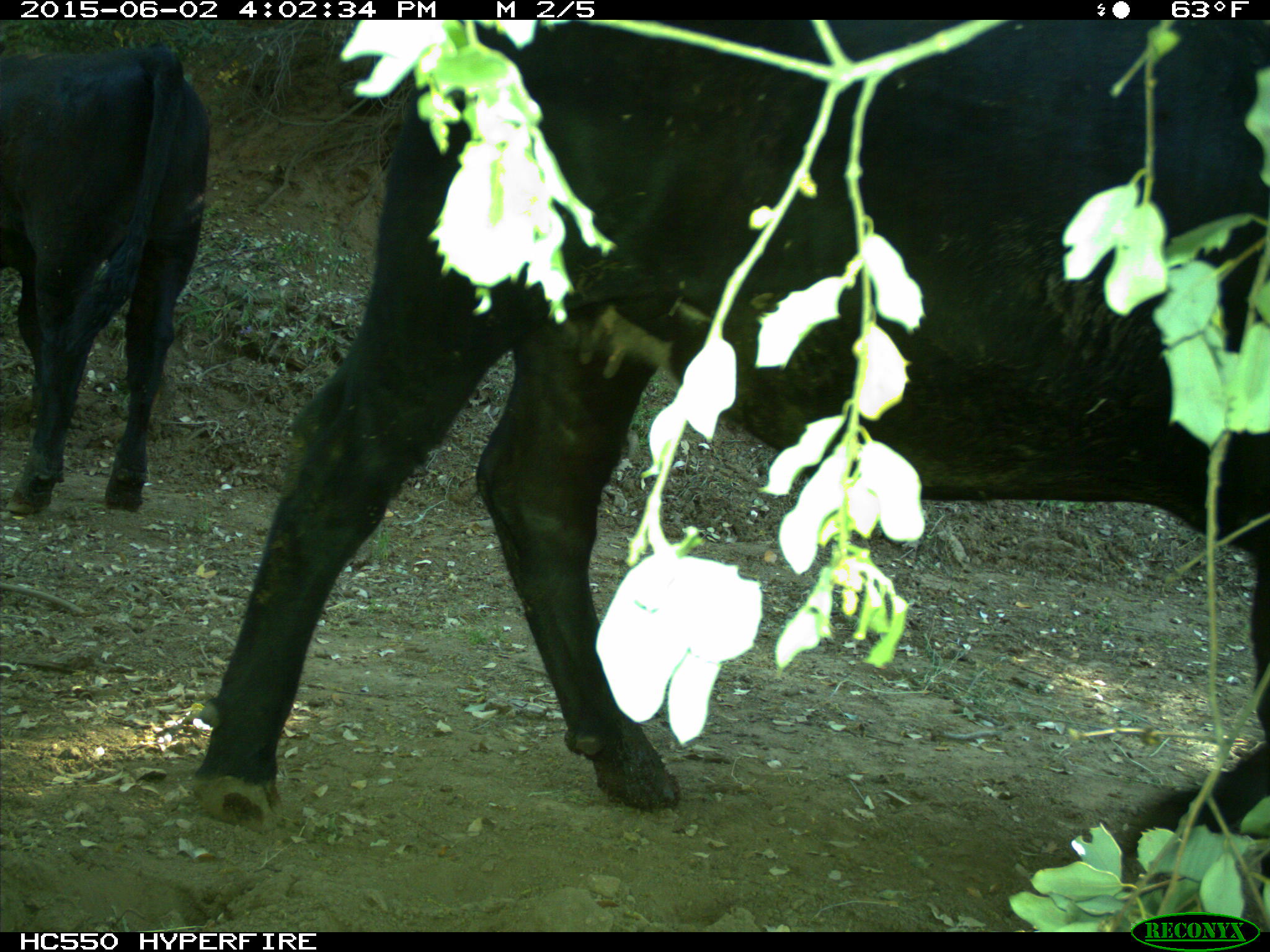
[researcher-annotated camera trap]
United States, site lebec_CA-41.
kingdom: Animalia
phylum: Chordata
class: Mammalia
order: Artiodactyla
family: Bovidae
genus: Bos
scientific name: Bos taurus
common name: domestic cow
Bos taurus (domestic cow).